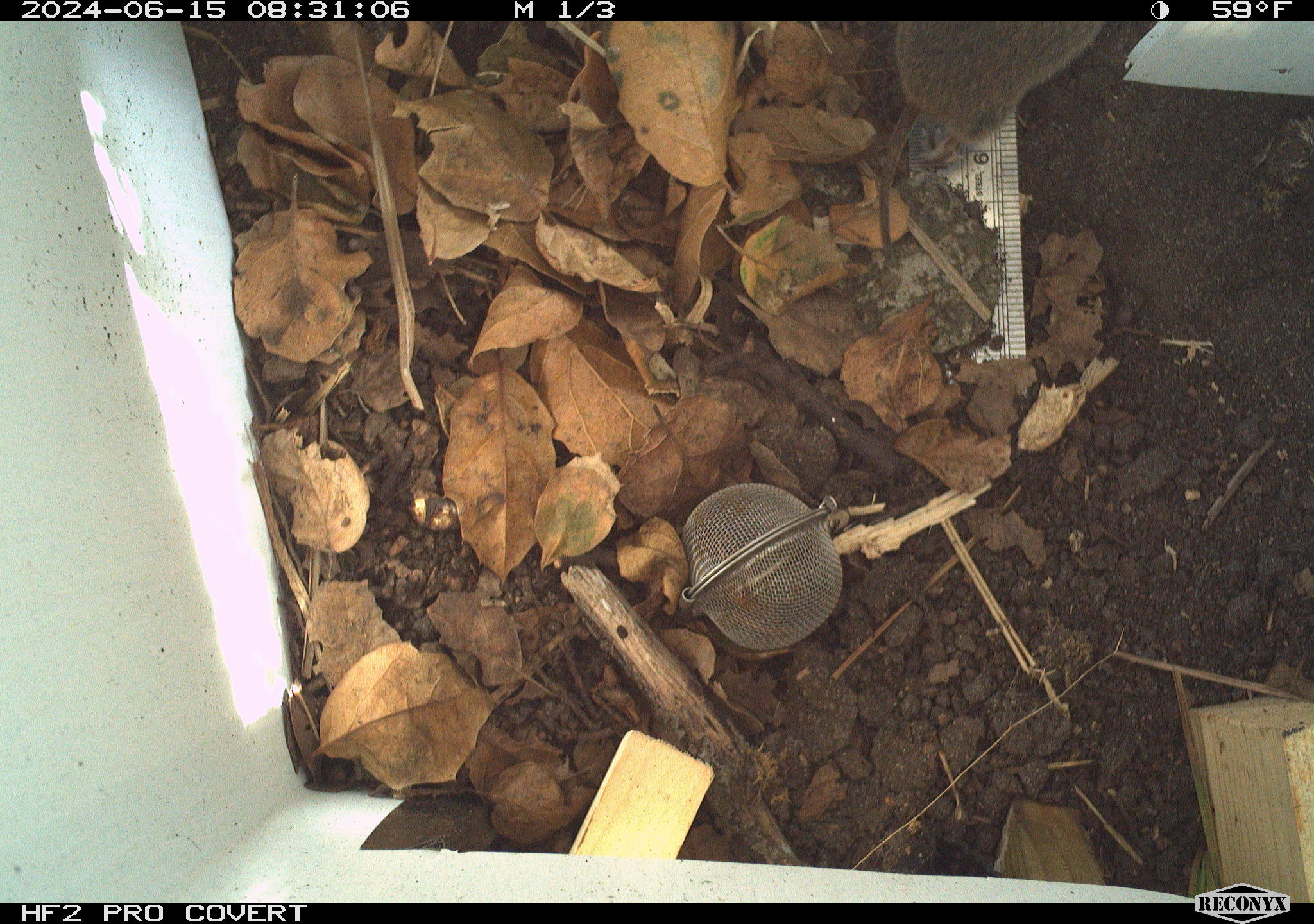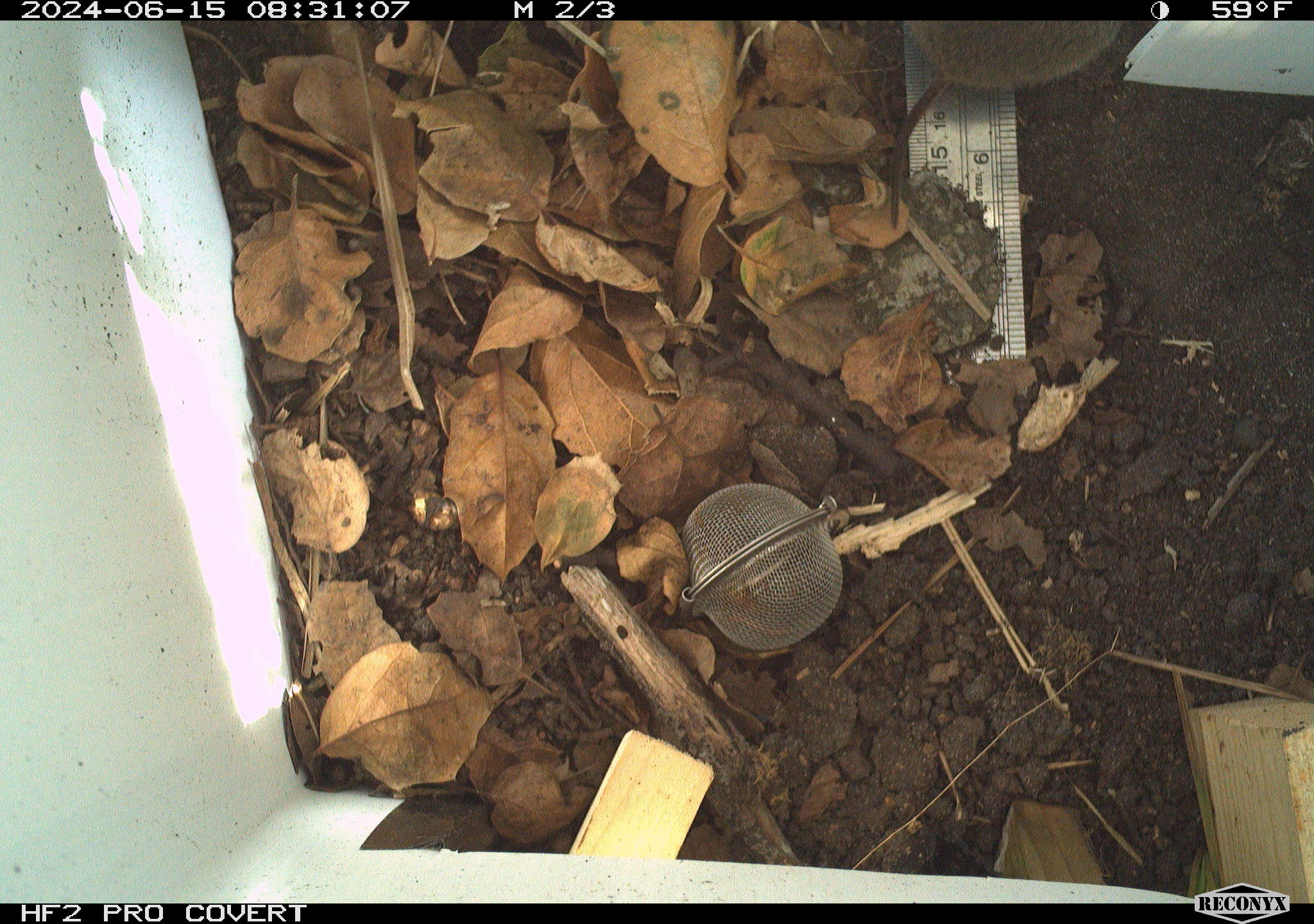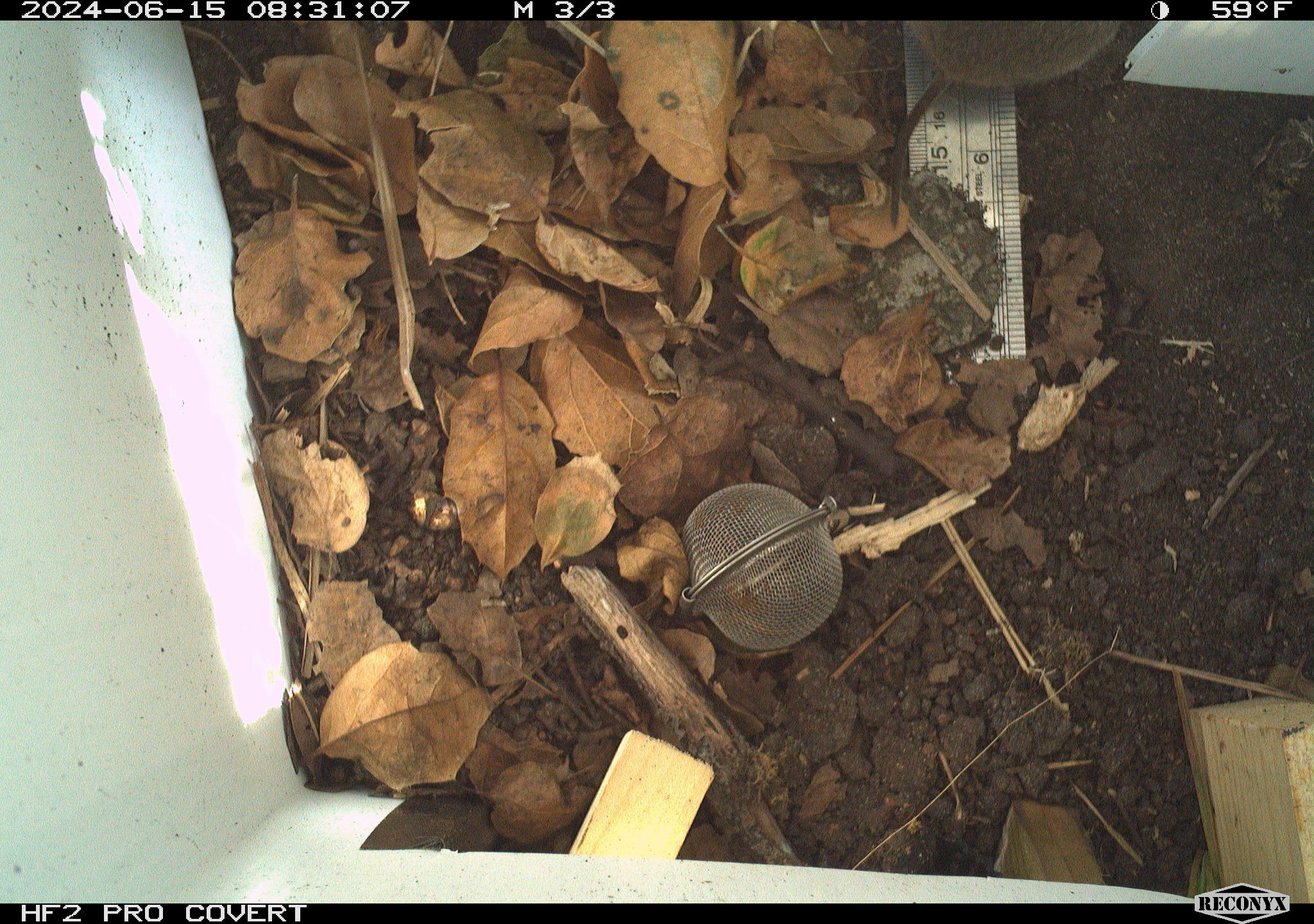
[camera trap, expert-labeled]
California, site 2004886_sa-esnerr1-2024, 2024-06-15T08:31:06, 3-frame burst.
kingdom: Animalia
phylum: Chordata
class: Mammalia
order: Rodentia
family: Cricetidae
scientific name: Cricetidae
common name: hamsters, voles, lemmings, and allies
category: cricetidae family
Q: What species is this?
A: Cricetidae family (hamsters, voles, lemmings, and allies) (Cricetidae).